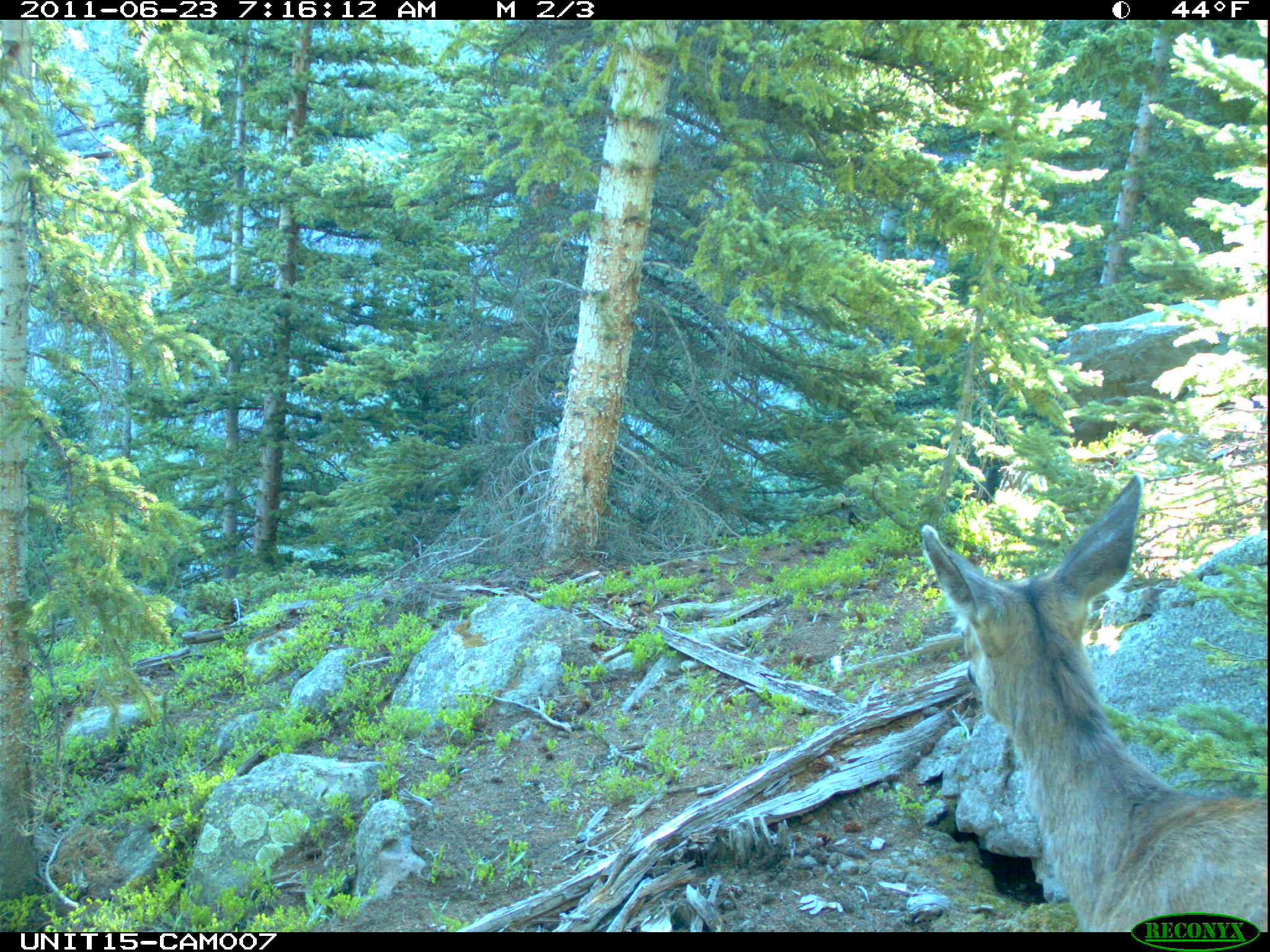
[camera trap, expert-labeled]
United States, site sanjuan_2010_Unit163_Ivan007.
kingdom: Animalia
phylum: Chordata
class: Mammalia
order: Artiodactyla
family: Cervidae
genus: Odocoileus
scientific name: Odocoileus hemionus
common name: mule deer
Odocoileus hemionus (mule deer).